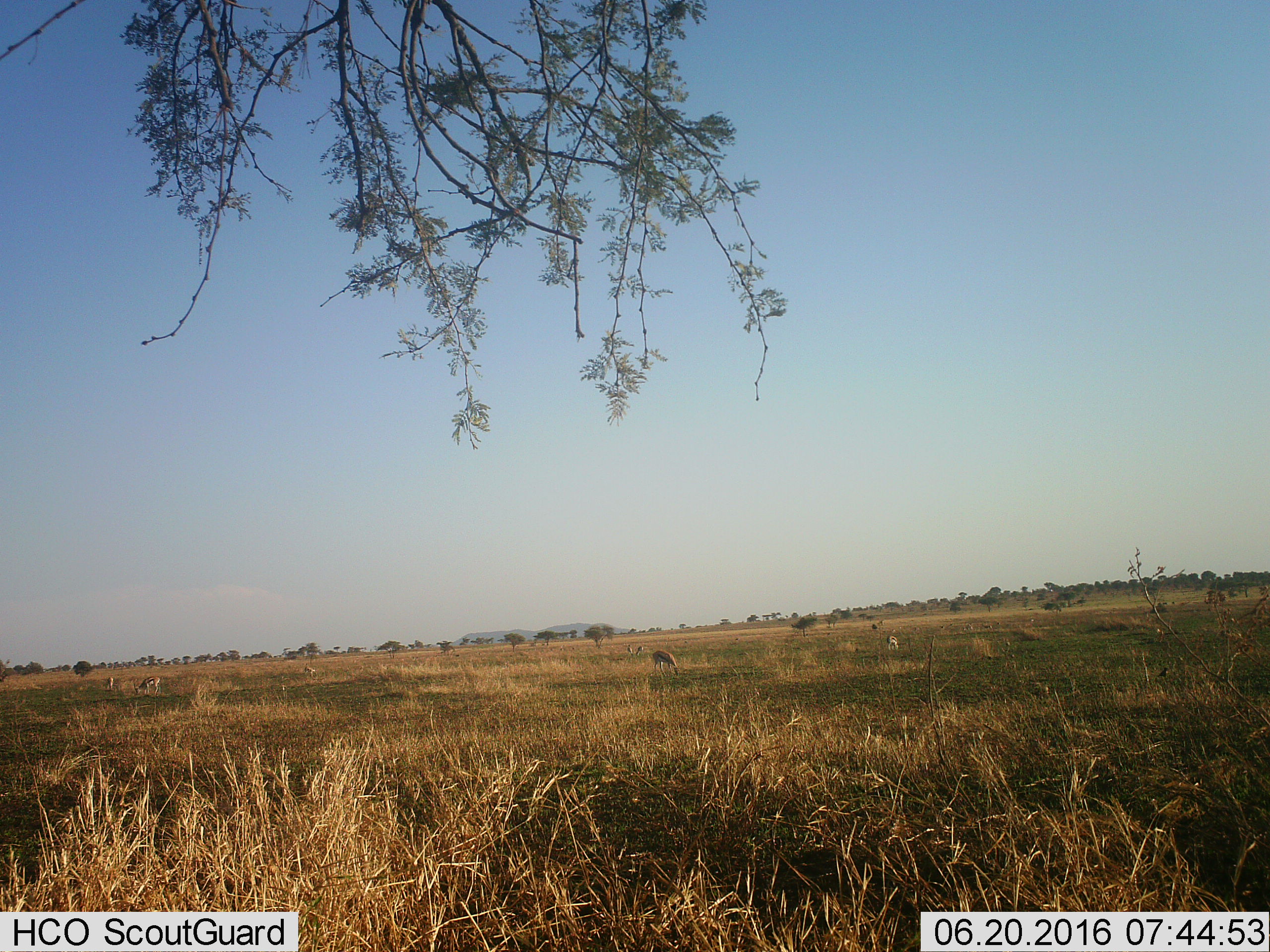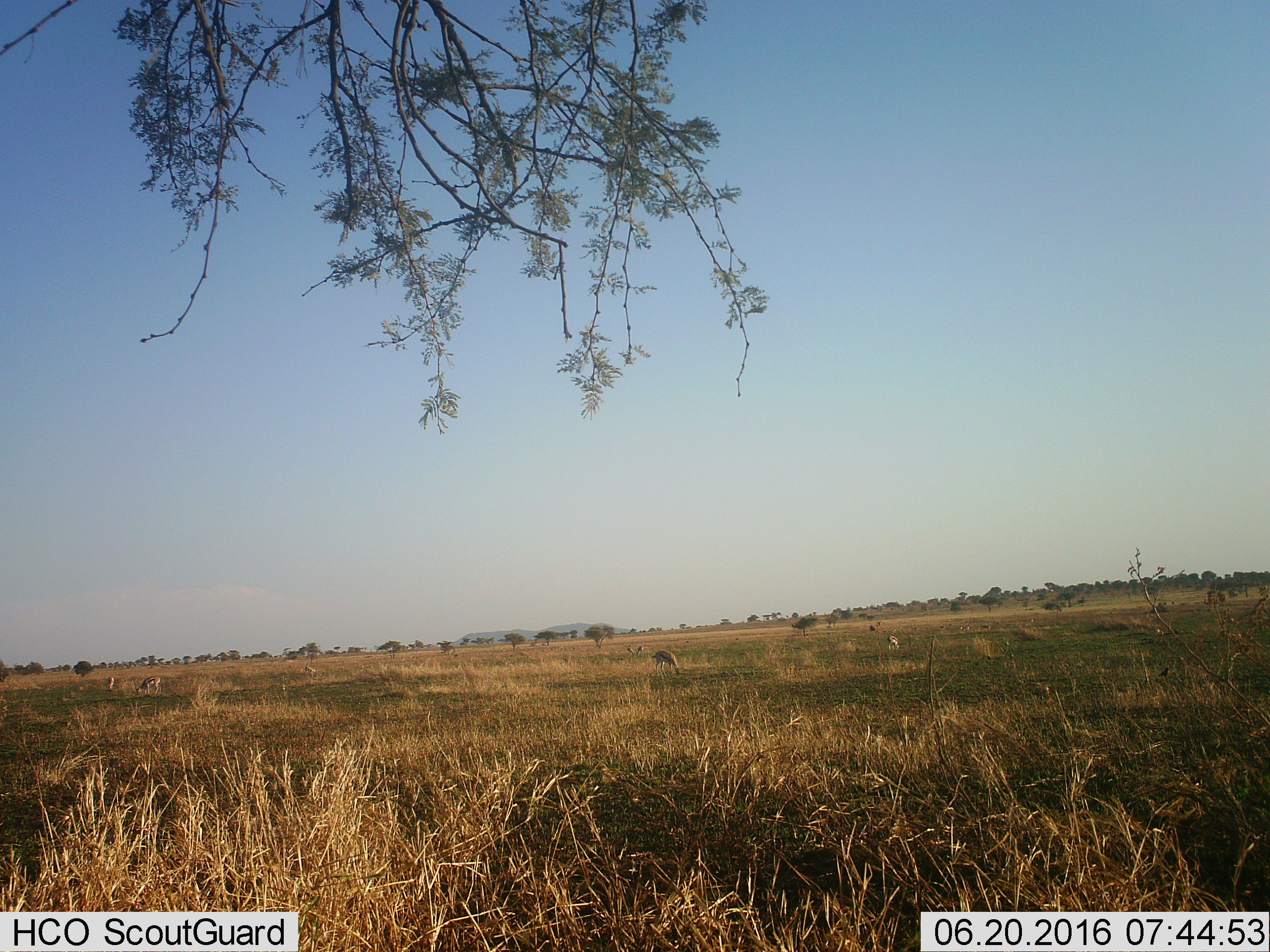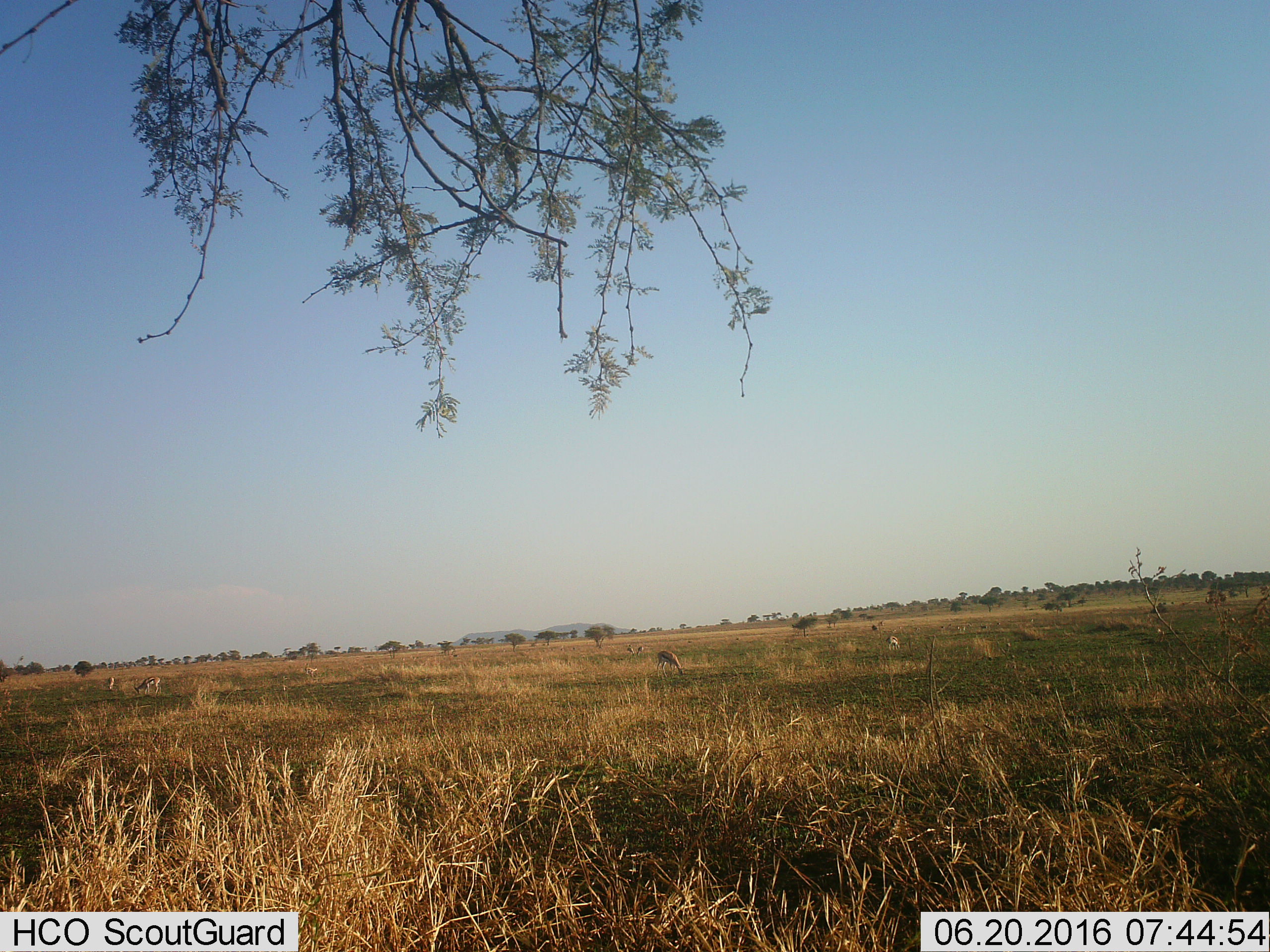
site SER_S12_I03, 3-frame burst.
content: unidentified animal